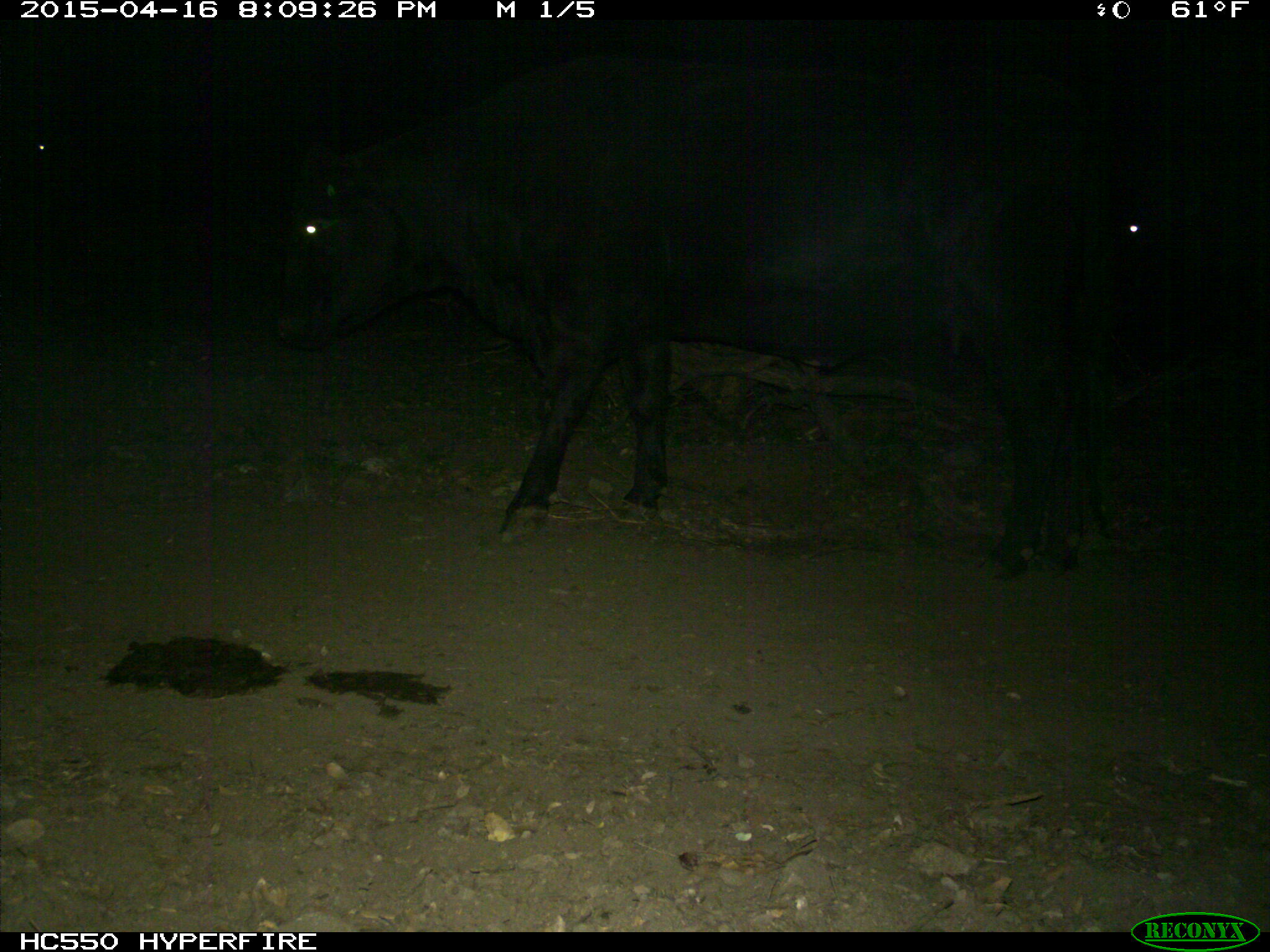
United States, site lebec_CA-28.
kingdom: Animalia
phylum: Chordata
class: Mammalia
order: Artiodactyla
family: Bovidae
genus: Bos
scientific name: Bos taurus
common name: domestic cow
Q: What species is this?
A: Bos taurus (domestic cow).